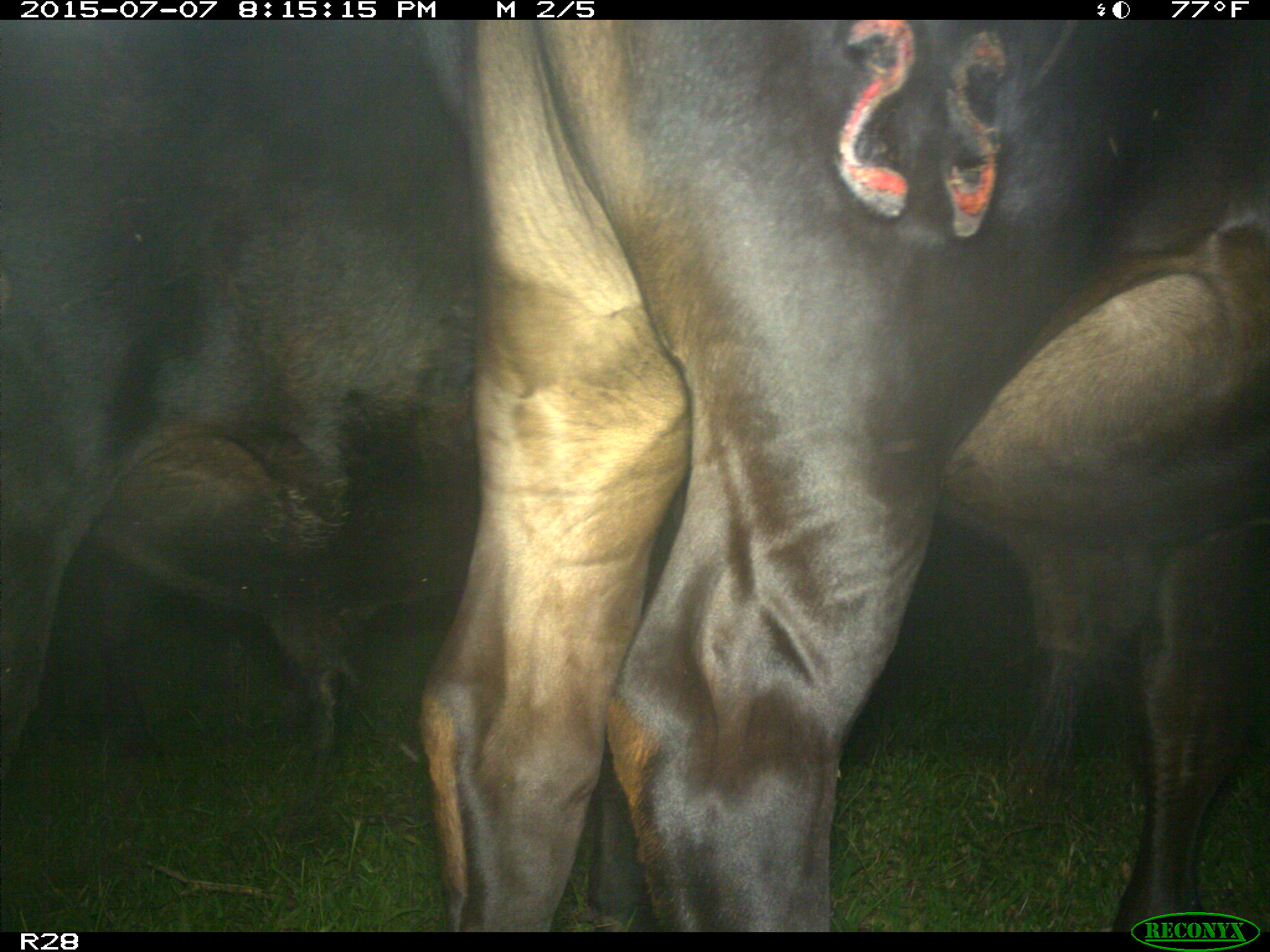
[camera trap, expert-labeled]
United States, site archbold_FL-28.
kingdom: Animalia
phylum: Chordata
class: Mammalia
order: Artiodactyla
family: Bovidae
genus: Bos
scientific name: Bos taurus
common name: domestic cow